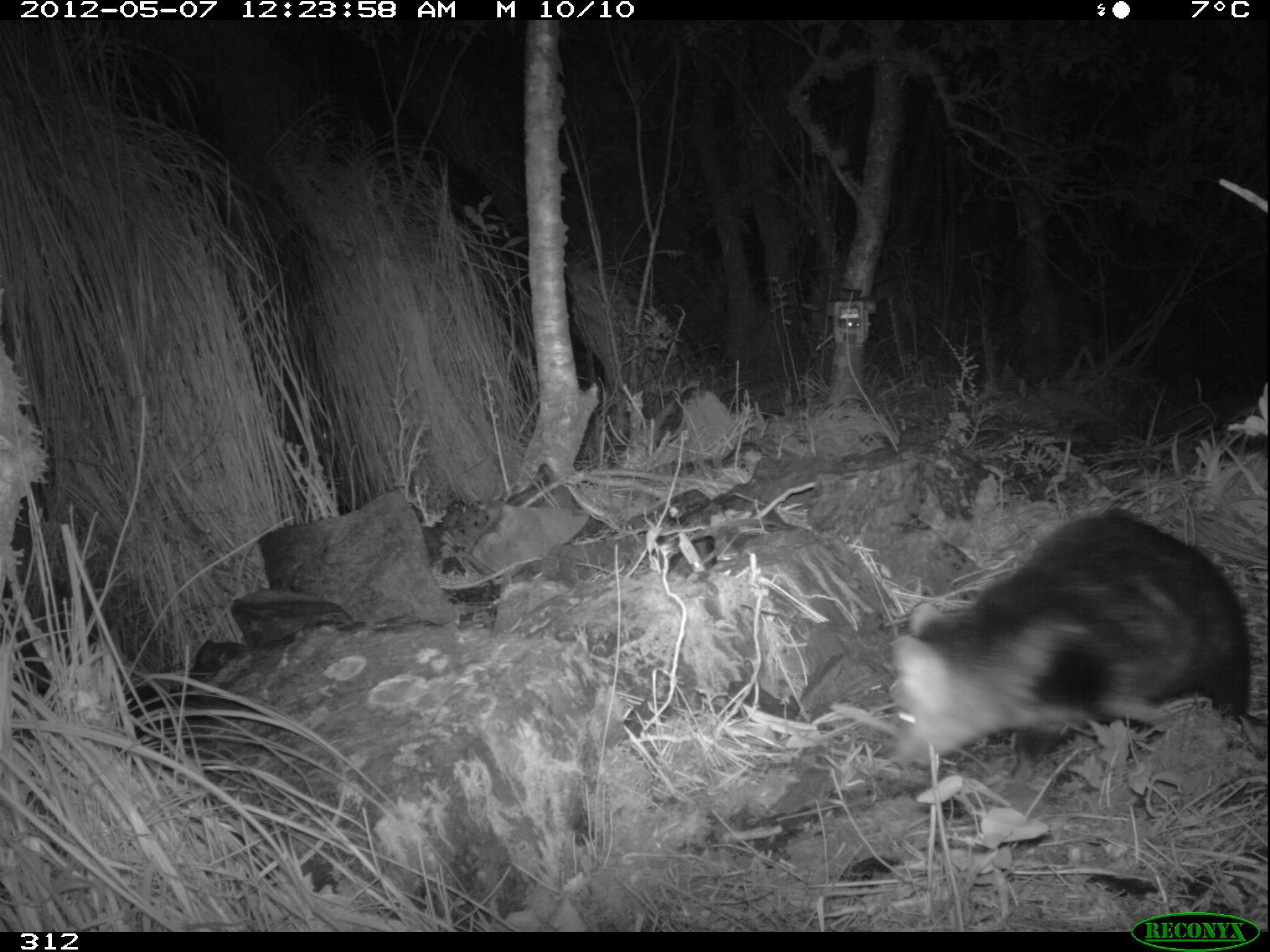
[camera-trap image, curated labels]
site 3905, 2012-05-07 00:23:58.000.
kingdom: Animalia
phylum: Chordata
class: Mammalia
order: Didelphimorphia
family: Didelphidae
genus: Didelphis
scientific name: Didelphis pernigra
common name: andean white-eared opossum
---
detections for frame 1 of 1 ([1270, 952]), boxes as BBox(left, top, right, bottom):
didelphis pernigra: BBox(884, 500, 1254, 785)